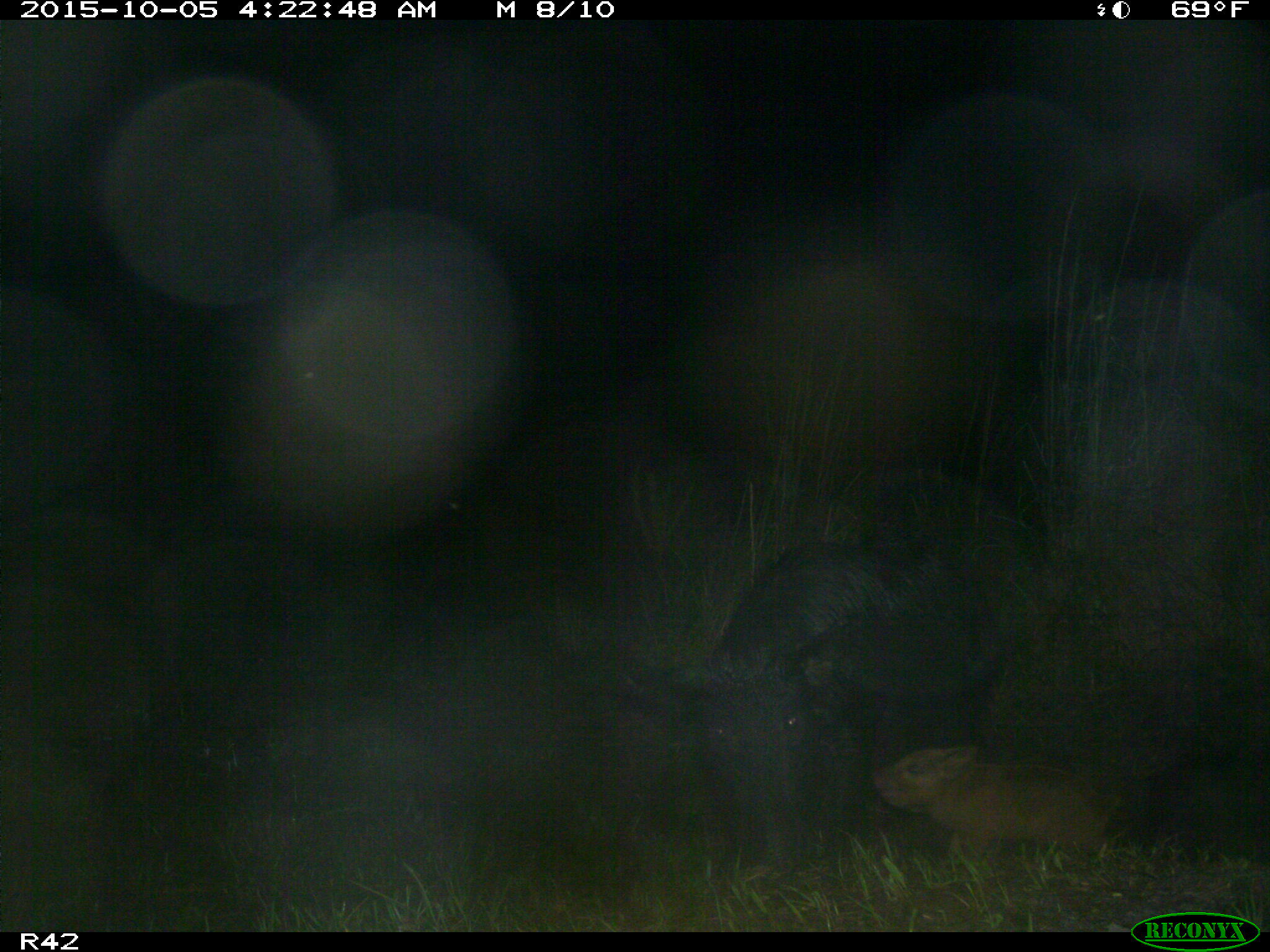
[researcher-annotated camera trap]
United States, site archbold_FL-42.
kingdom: Animalia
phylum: Chordata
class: Mammalia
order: Artiodactyla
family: Suidae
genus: Sus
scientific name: Sus scrofa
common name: wild boar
Sus scrofa (wild boar).